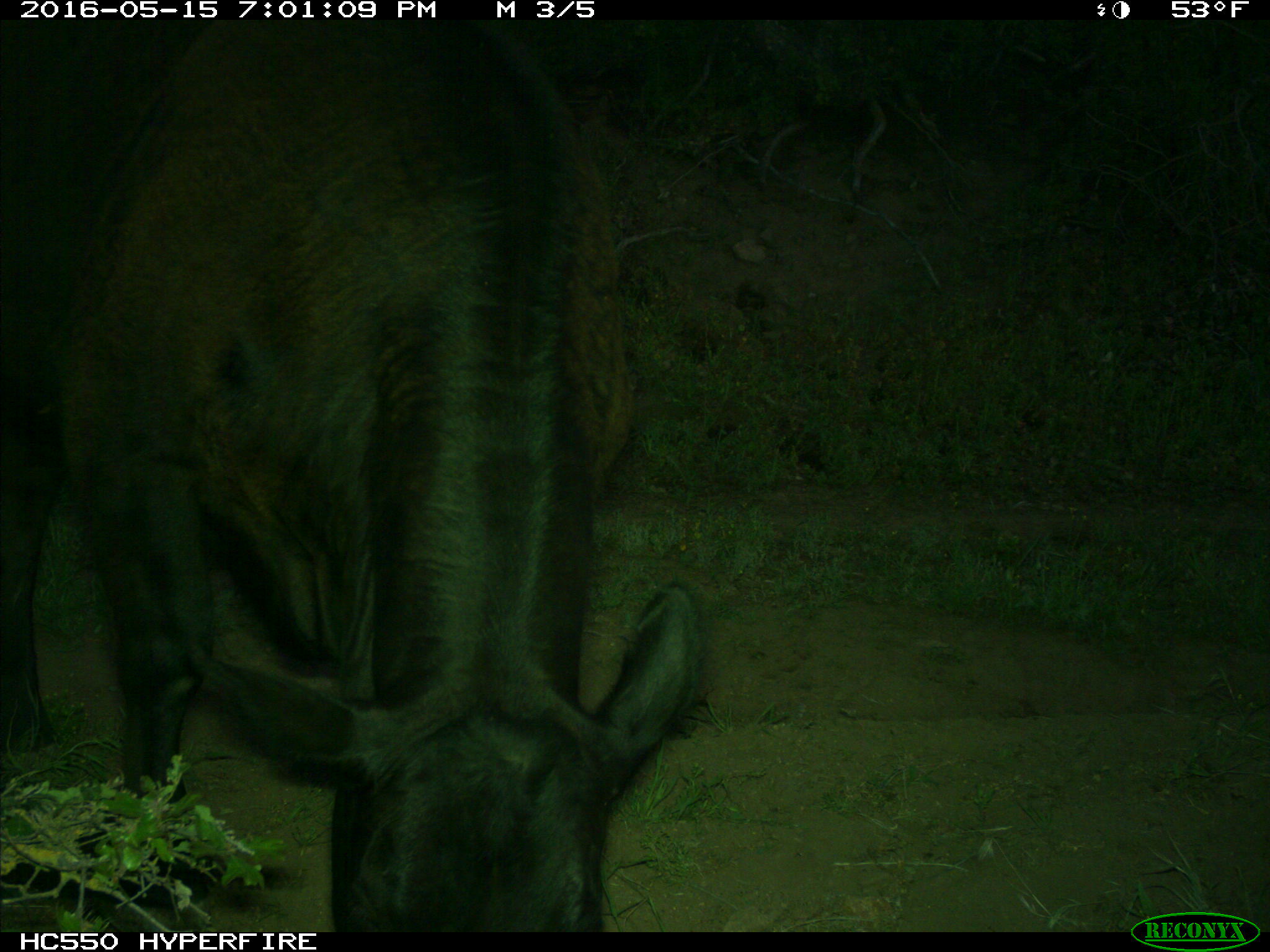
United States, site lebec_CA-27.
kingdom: Animalia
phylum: Chordata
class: Mammalia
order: Artiodactyla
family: Bovidae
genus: Bos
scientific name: Bos taurus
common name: domestic cow